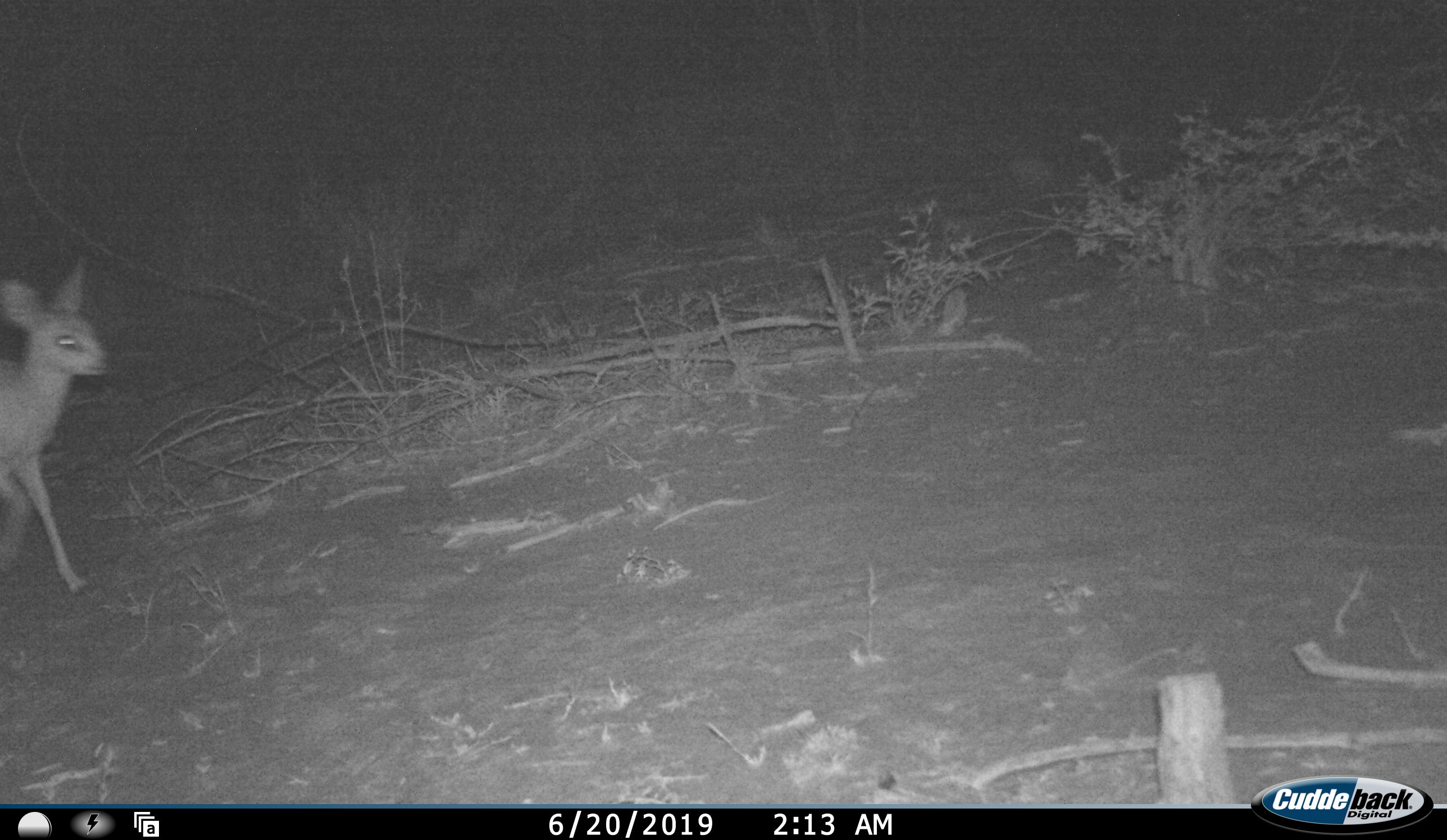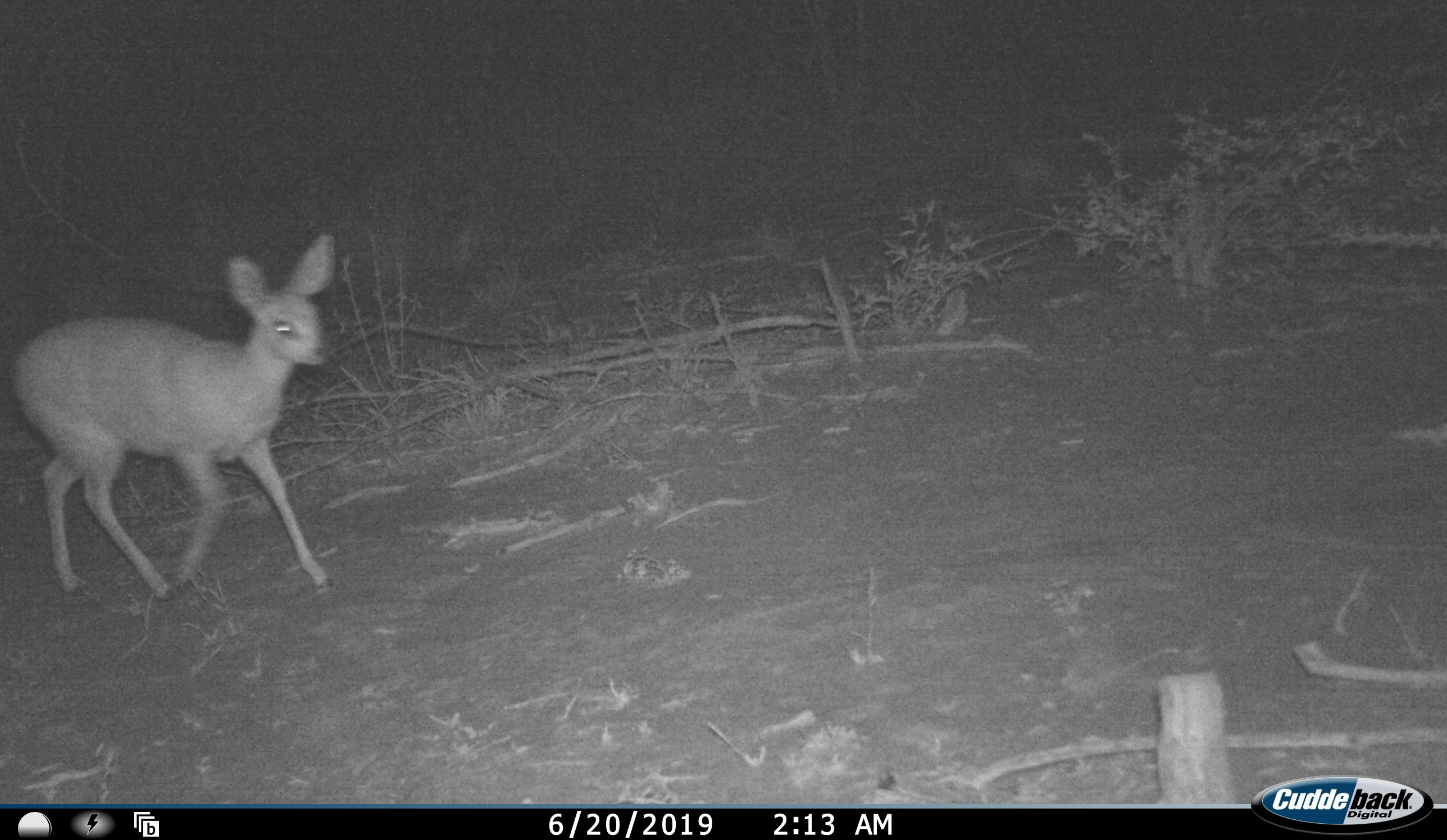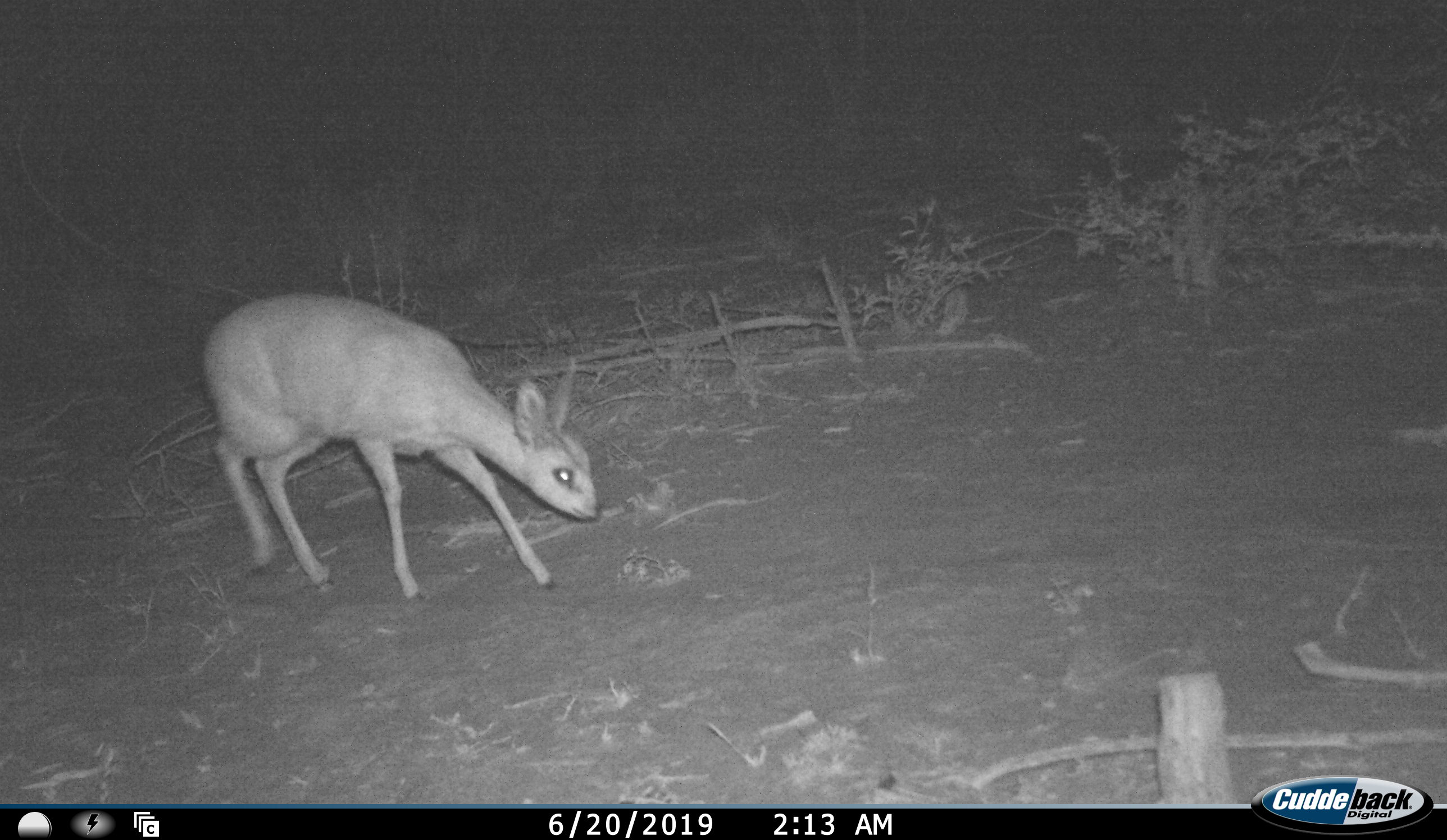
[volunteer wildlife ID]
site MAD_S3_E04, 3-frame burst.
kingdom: Animalia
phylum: Chordata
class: Mammalia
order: Artiodactyla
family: Bovidae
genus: Raphicerus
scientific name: Raphicerus campestris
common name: steenbok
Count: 1.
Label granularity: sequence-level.